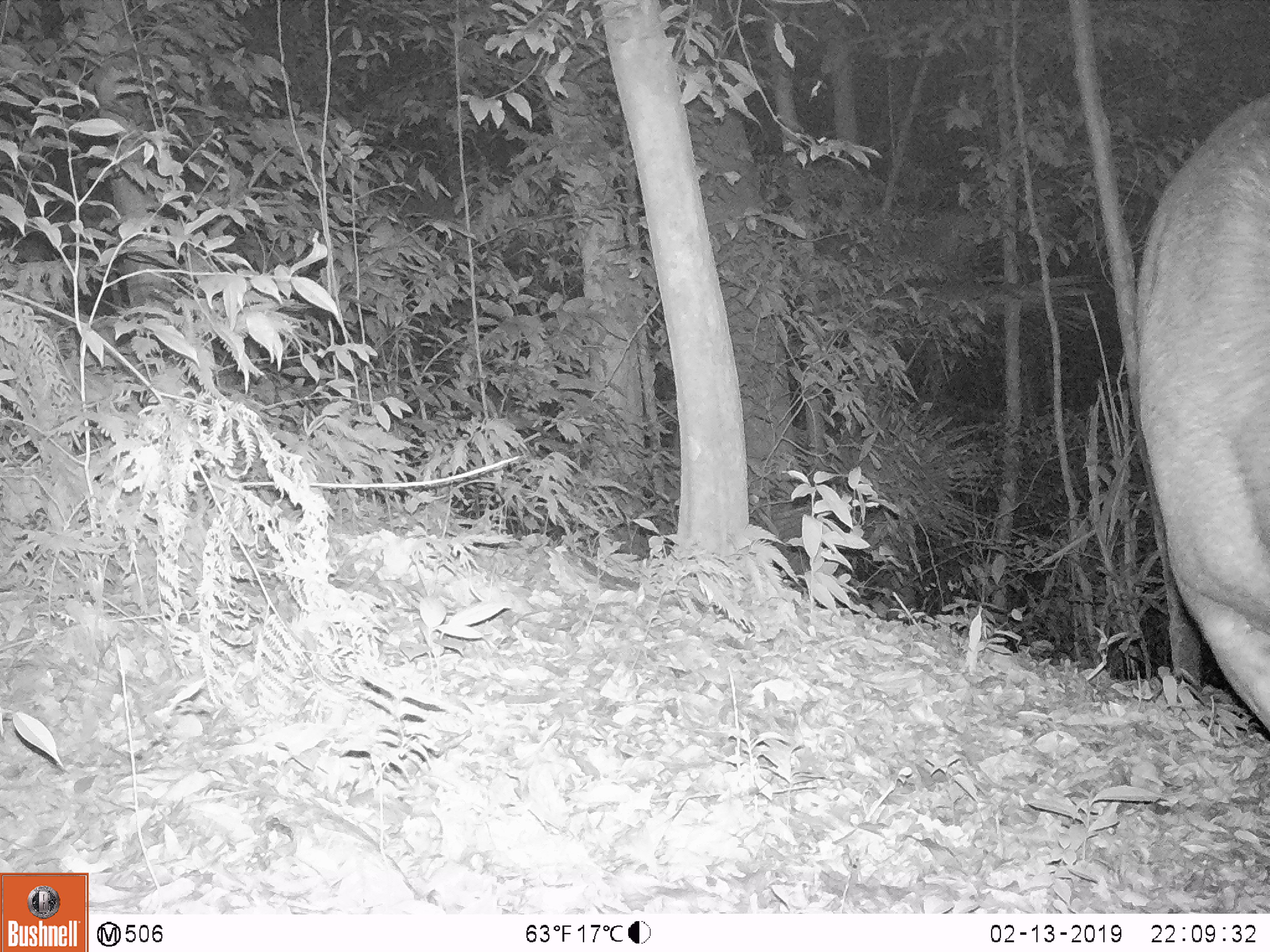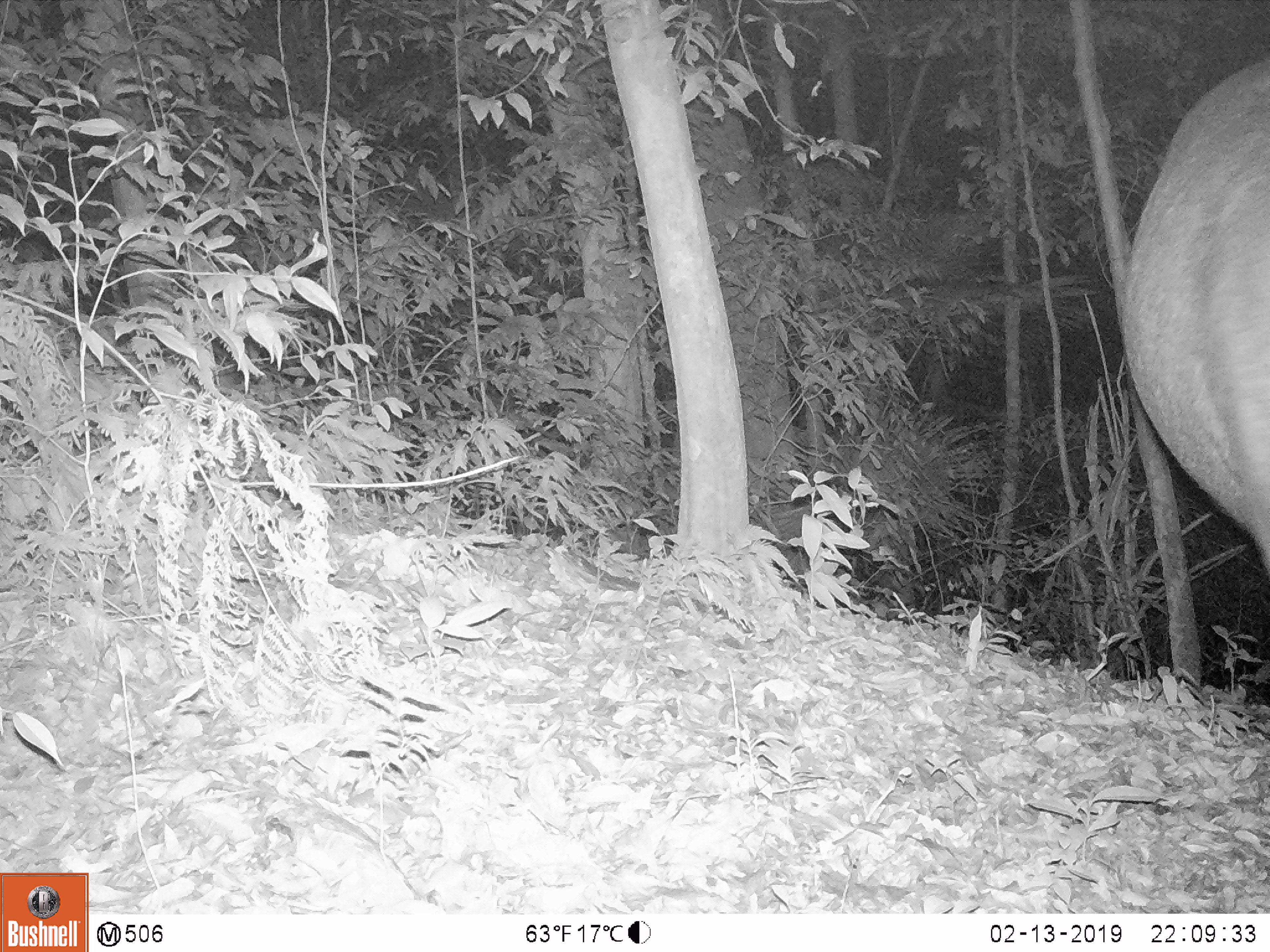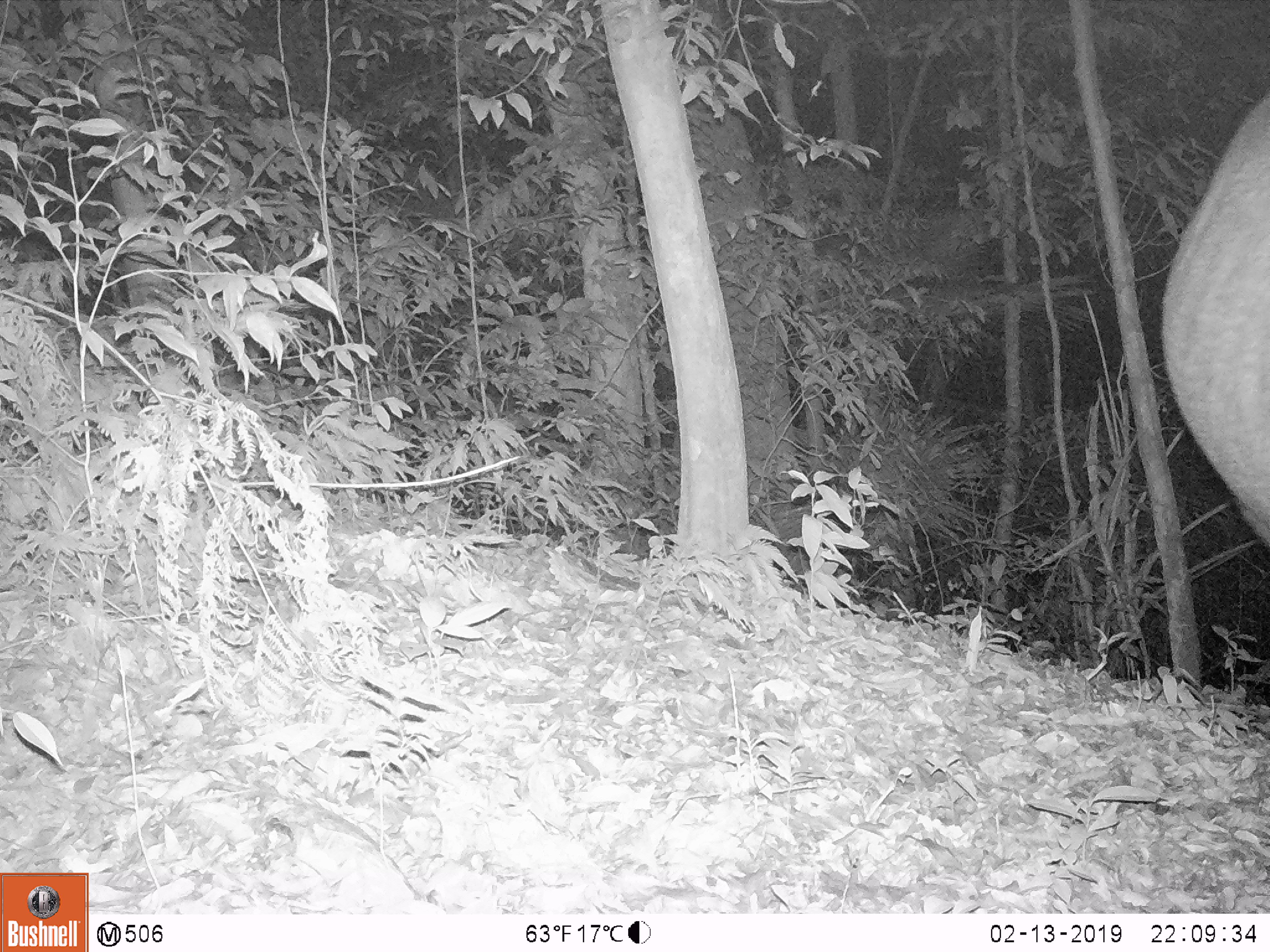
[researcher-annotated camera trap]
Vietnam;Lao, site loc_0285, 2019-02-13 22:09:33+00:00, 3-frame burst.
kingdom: Animalia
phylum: Chordata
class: Mammalia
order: Artiodactyla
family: Cervidae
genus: Rusa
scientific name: Rusa unicolor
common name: sambar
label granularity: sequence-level